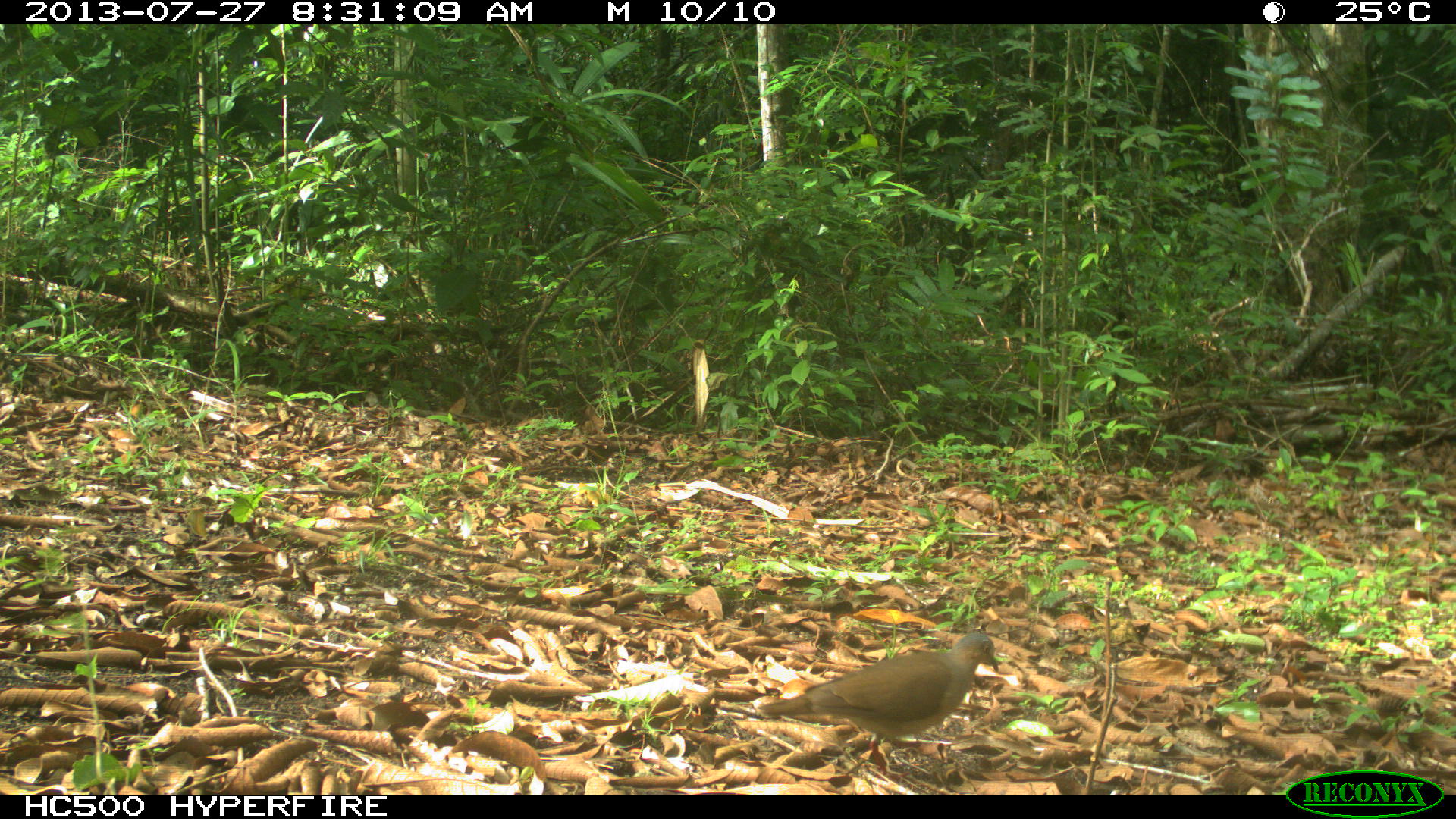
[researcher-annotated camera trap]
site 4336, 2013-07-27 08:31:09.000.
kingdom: Animalia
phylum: Chordata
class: Aves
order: Columbiformes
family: Columbidae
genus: Leptotila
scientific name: Leptotila plumbeiceps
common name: gray-headed dove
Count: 1.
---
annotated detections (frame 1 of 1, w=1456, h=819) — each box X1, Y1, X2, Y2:
leptotila plumbeiceps: 752, 632, 998, 780